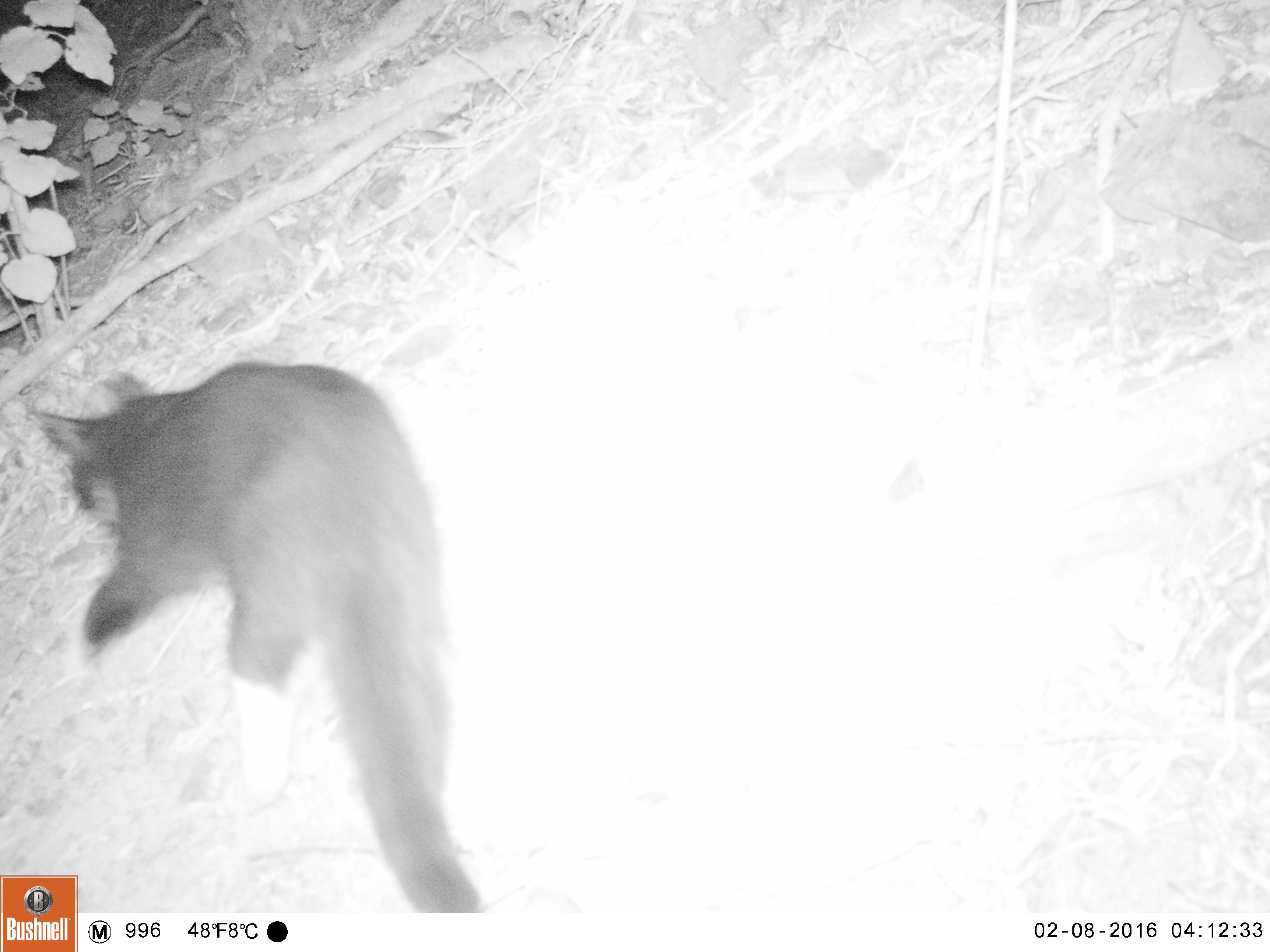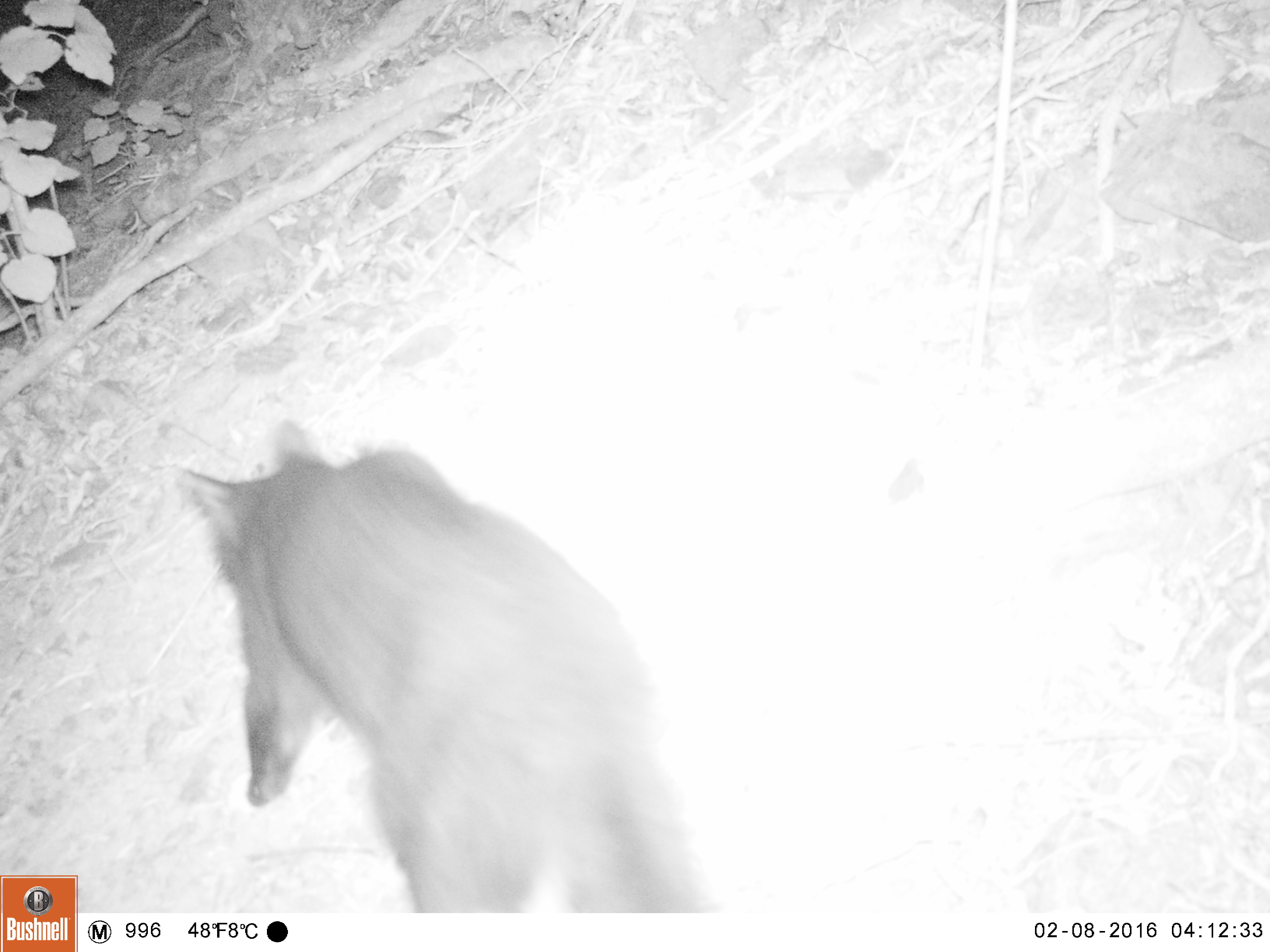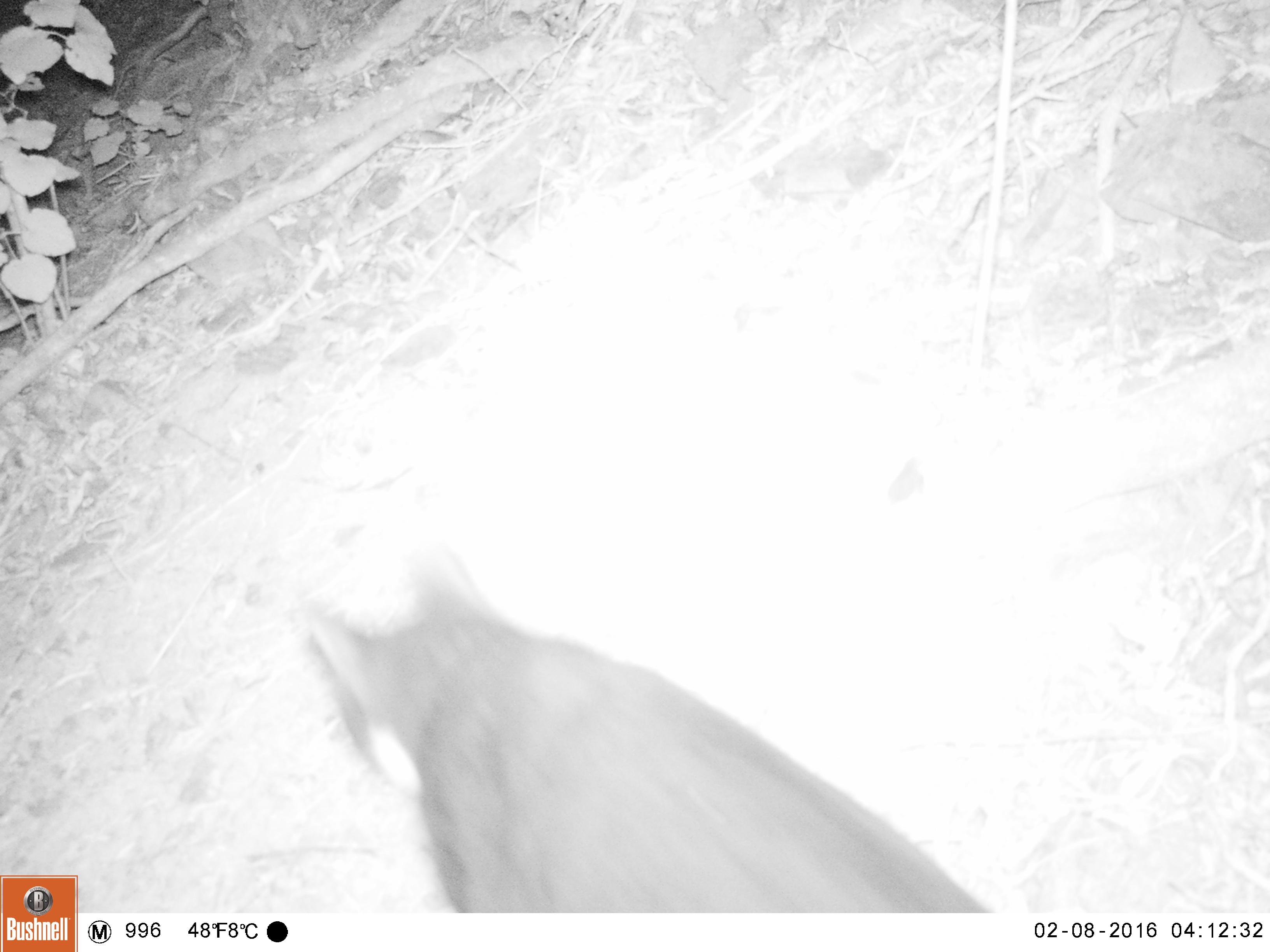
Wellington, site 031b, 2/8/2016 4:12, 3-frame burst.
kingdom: Animalia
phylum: Chordata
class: Mammalia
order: Carnivora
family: Felidae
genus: Felis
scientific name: Felis catus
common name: cat